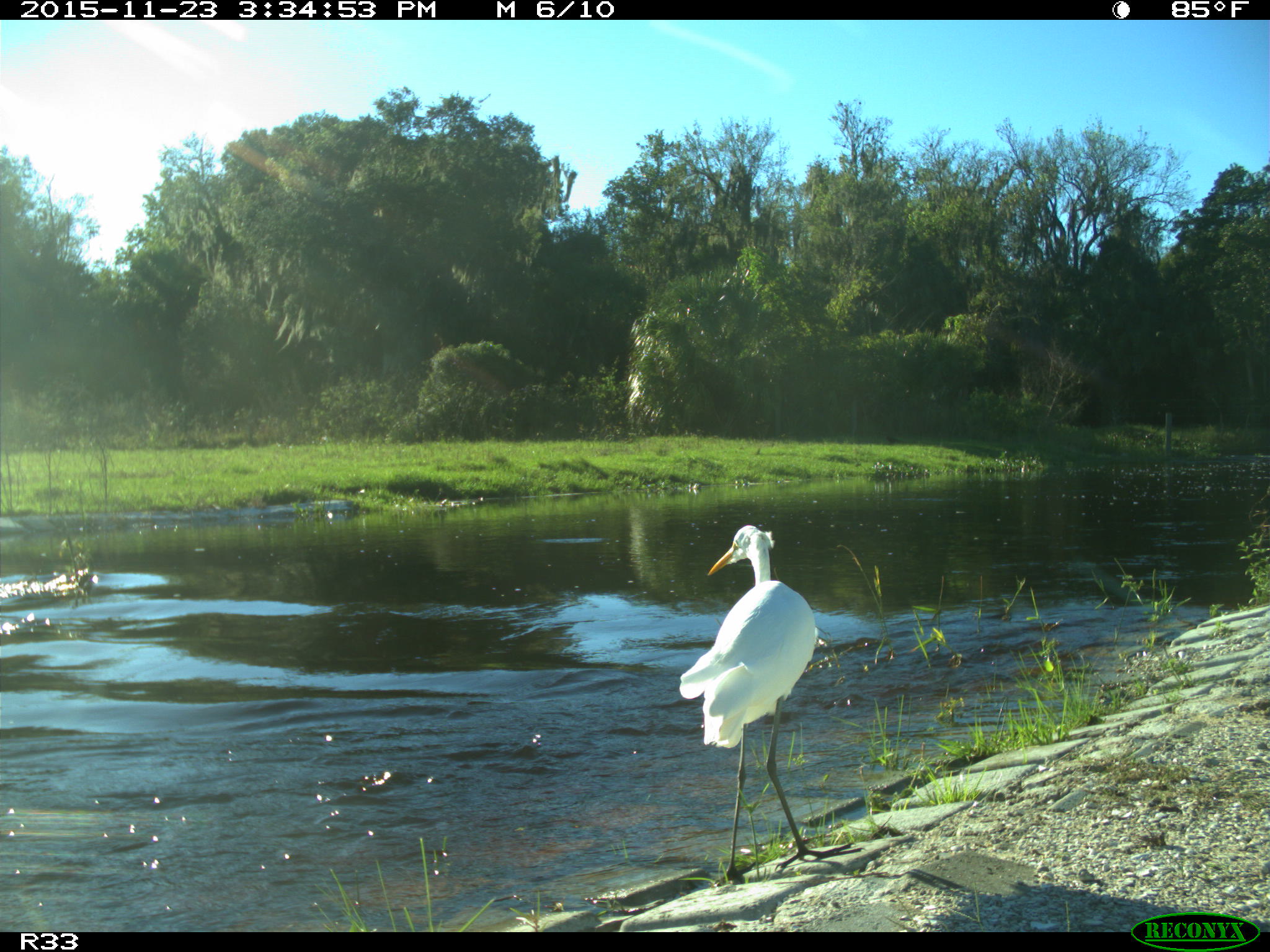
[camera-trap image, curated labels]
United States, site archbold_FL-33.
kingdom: Animalia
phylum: Chordata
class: Aves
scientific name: Aves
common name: birds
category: unidentified bird